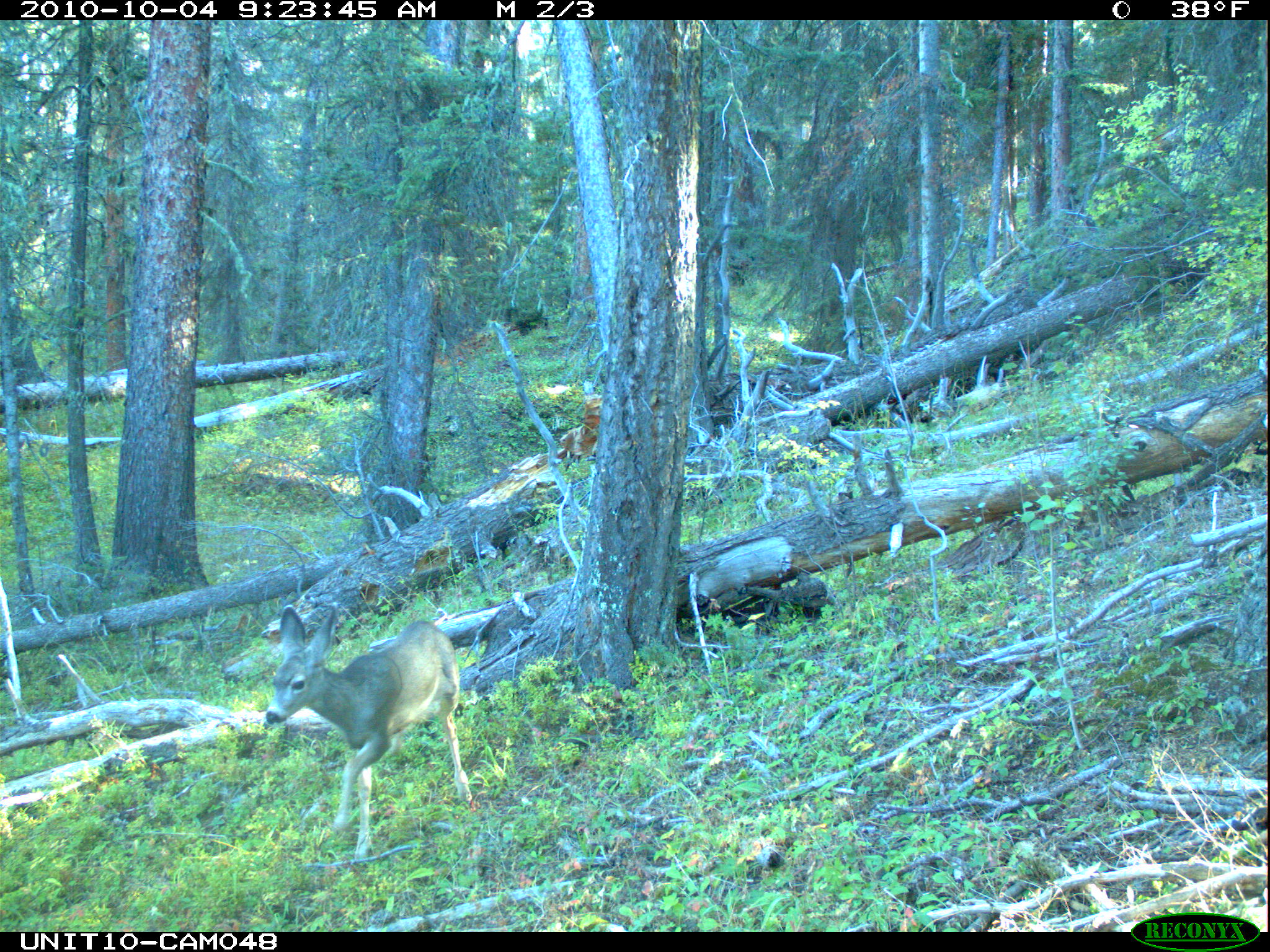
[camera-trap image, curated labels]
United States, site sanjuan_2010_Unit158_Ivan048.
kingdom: Animalia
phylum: Chordata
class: Mammalia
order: Artiodactyla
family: Cervidae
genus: Odocoileus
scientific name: Odocoileus hemionus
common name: mule deer